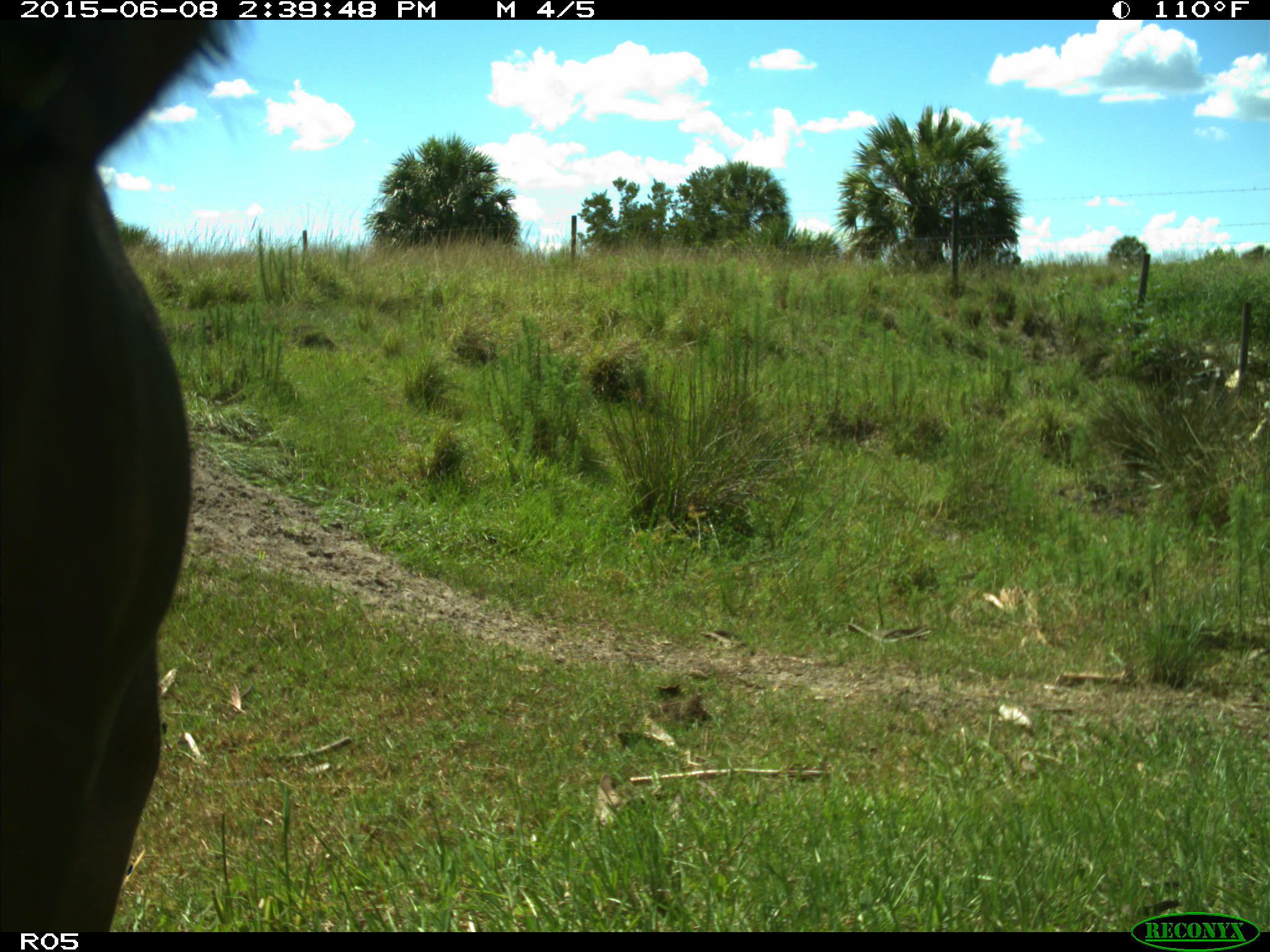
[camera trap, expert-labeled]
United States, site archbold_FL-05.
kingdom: Animalia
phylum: Chordata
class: Mammalia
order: Artiodactyla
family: Bovidae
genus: Bos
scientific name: Bos taurus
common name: domestic cow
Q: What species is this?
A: Bos taurus (domestic cow).